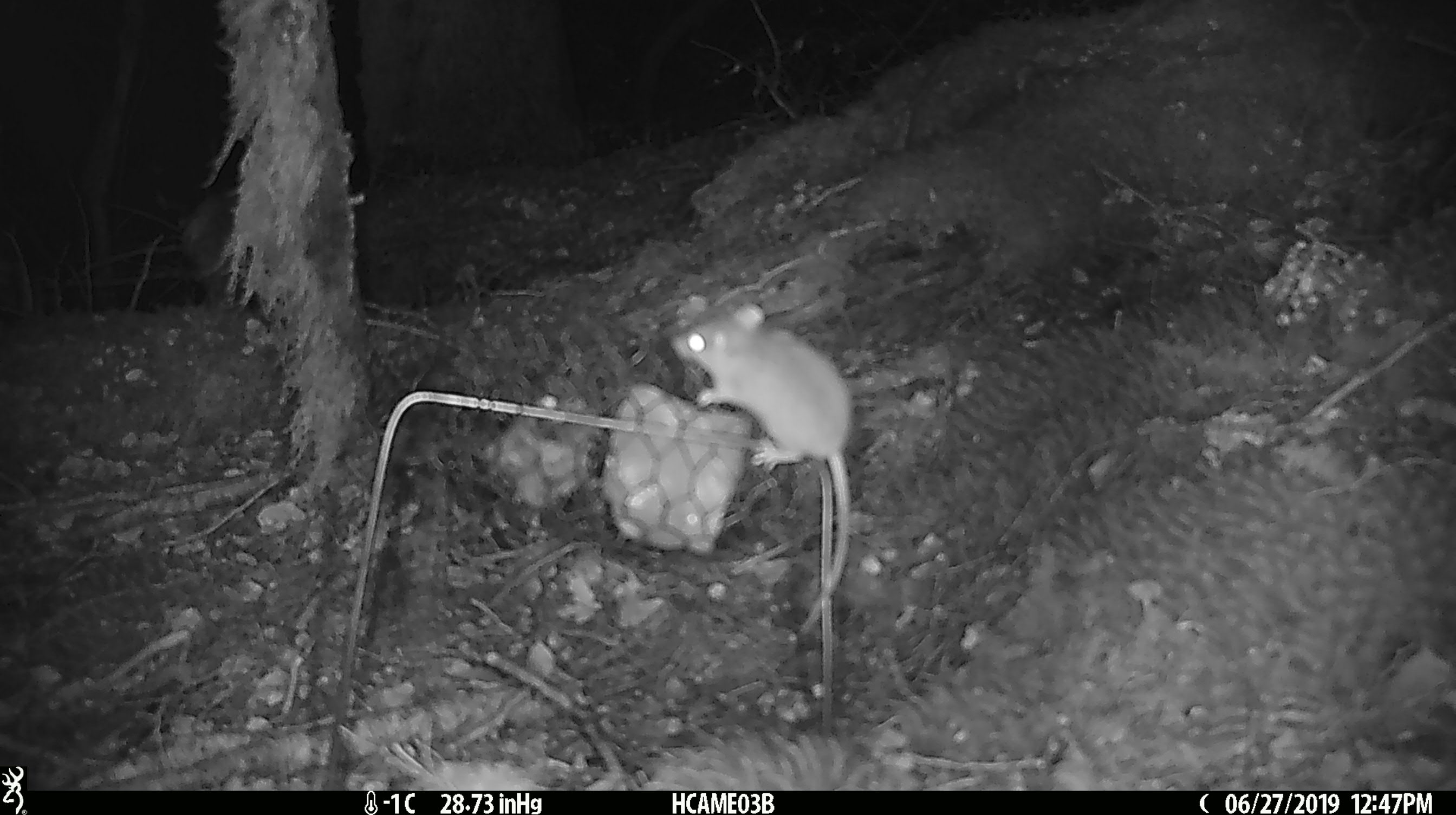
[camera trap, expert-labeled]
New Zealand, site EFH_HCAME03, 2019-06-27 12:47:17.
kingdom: Animalia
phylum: Chordata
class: Mammalia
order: Rodentia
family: Muridae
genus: Mus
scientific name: Mus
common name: mouse